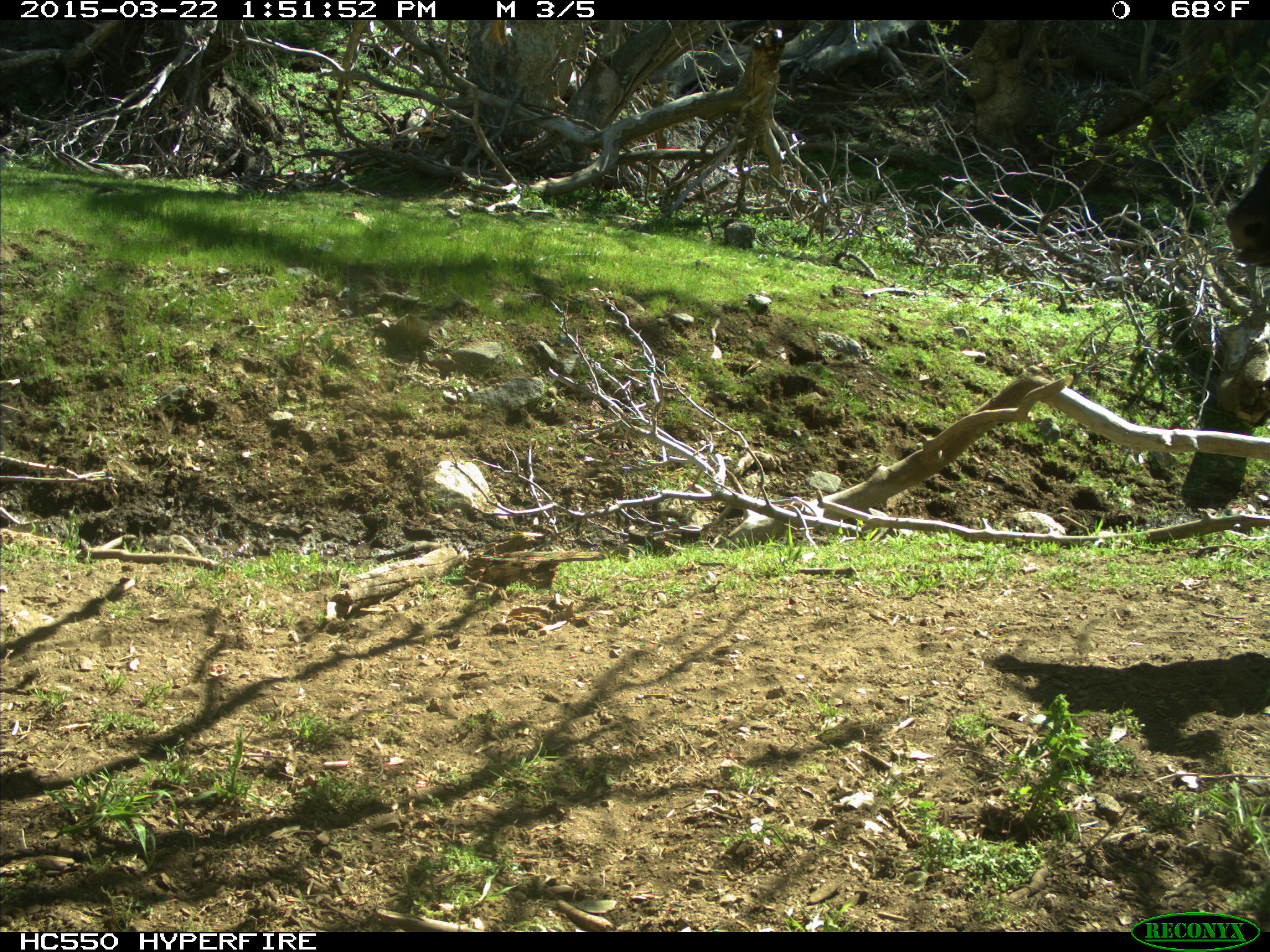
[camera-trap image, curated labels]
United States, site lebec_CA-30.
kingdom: Animalia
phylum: Chordata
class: Mammalia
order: Artiodactyla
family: Bovidae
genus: Bos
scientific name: Bos taurus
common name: domestic cow